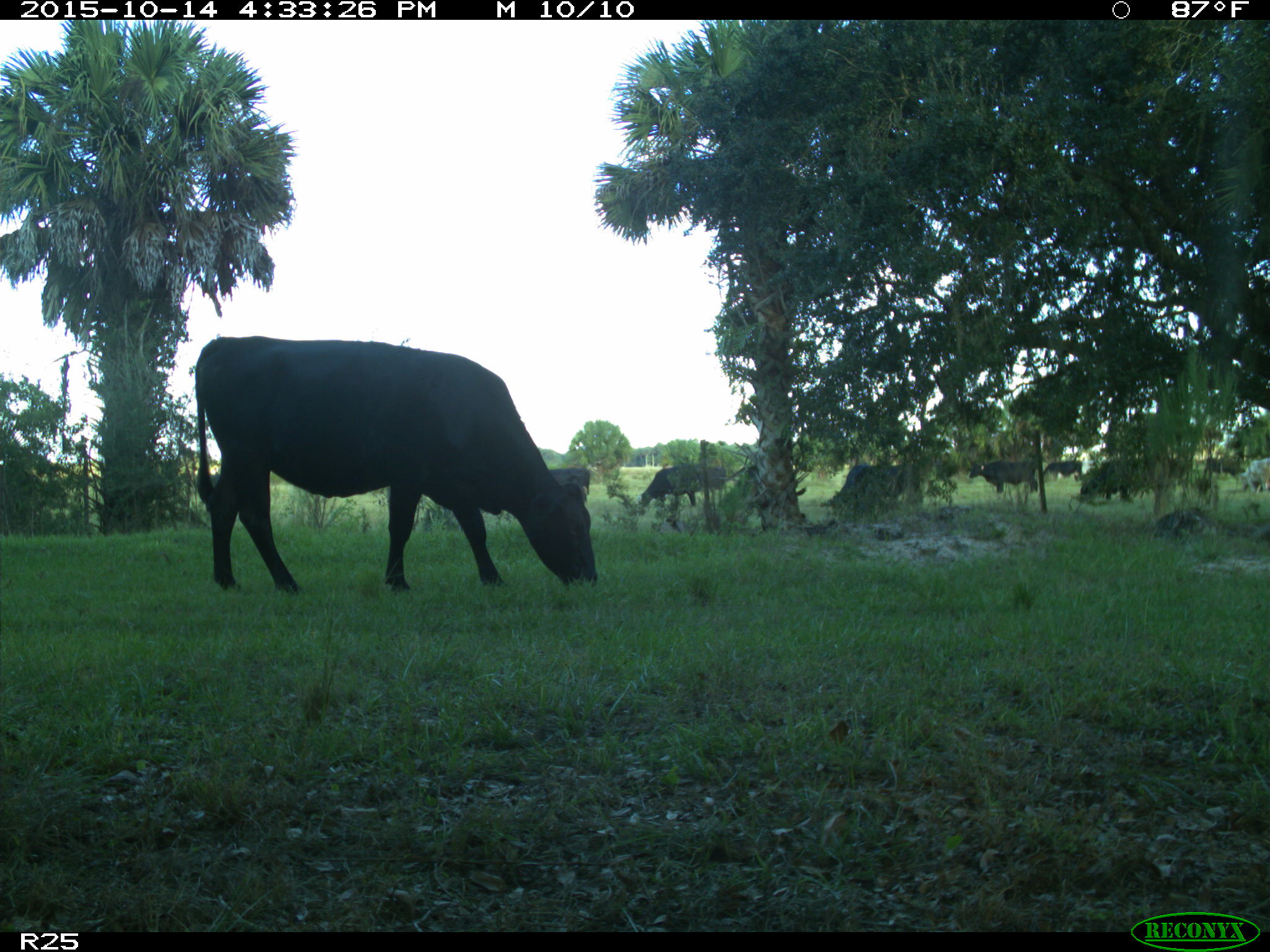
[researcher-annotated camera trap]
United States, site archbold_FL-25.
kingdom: Animalia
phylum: Chordata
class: Mammalia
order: Artiodactyla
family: Bovidae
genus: Bos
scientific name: Bos taurus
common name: domestic cow